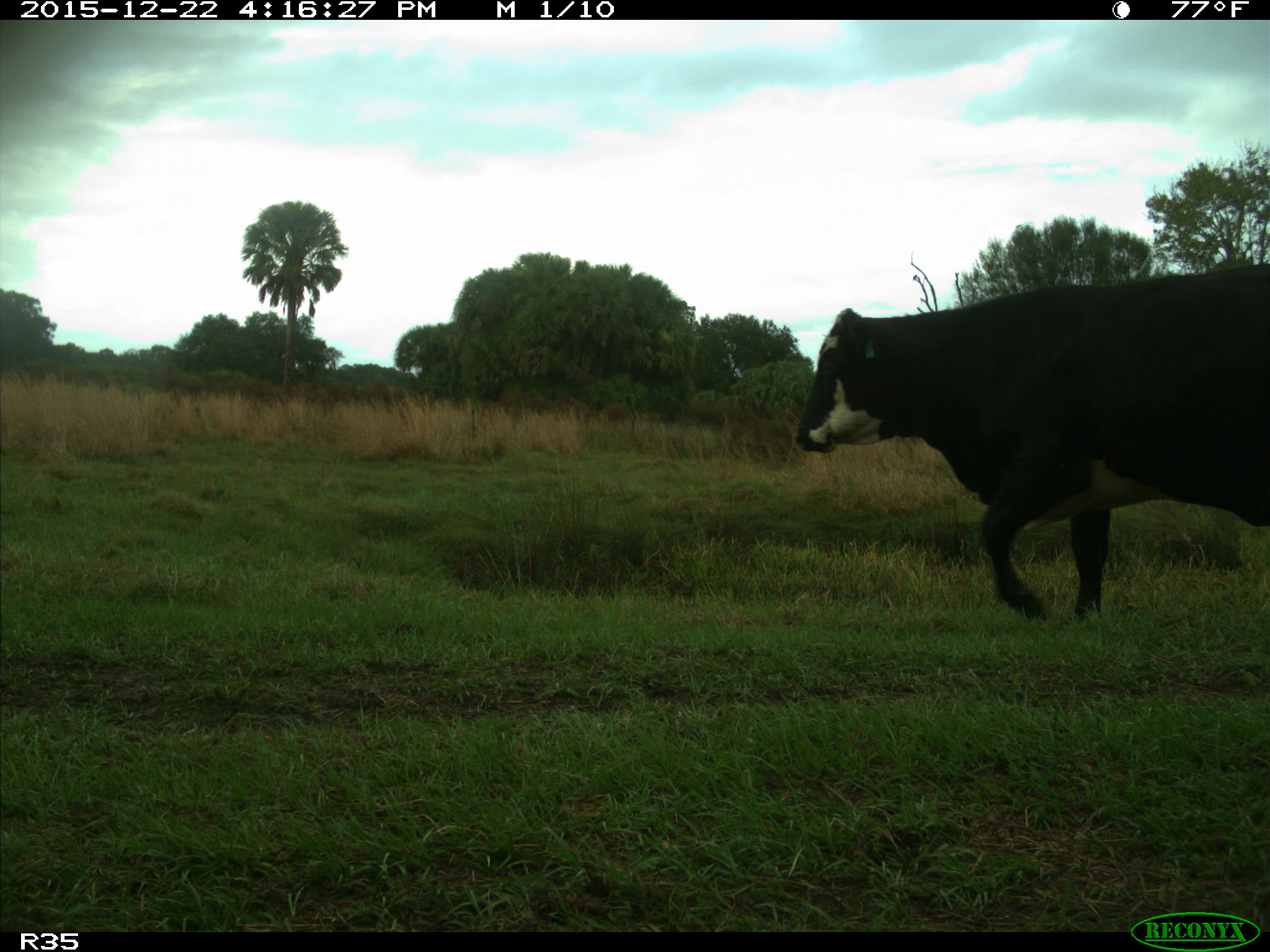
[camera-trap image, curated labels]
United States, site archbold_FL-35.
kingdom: Animalia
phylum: Chordata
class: Mammalia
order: Artiodactyla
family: Bovidae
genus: Bos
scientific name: Bos taurus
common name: domestic cow